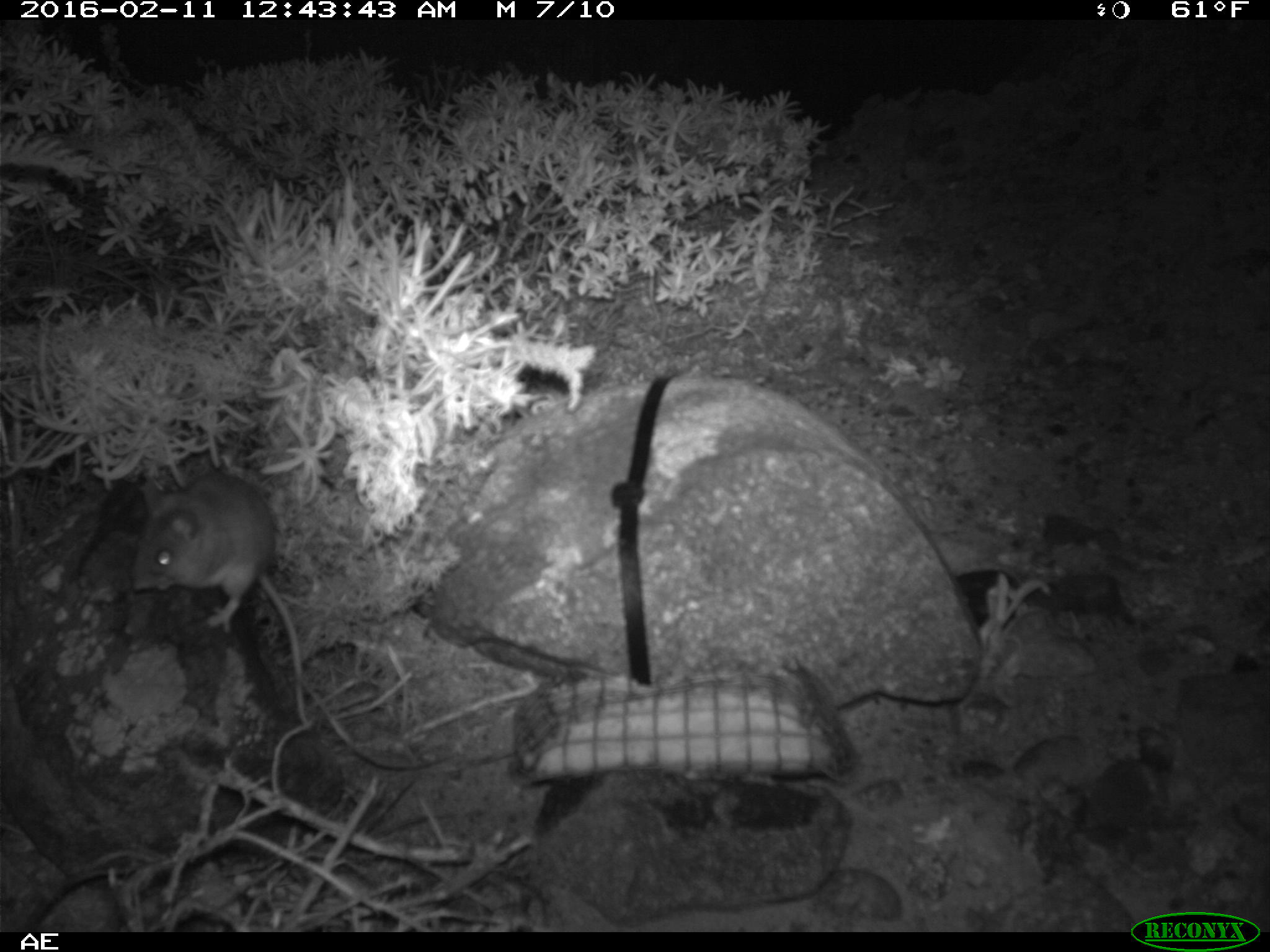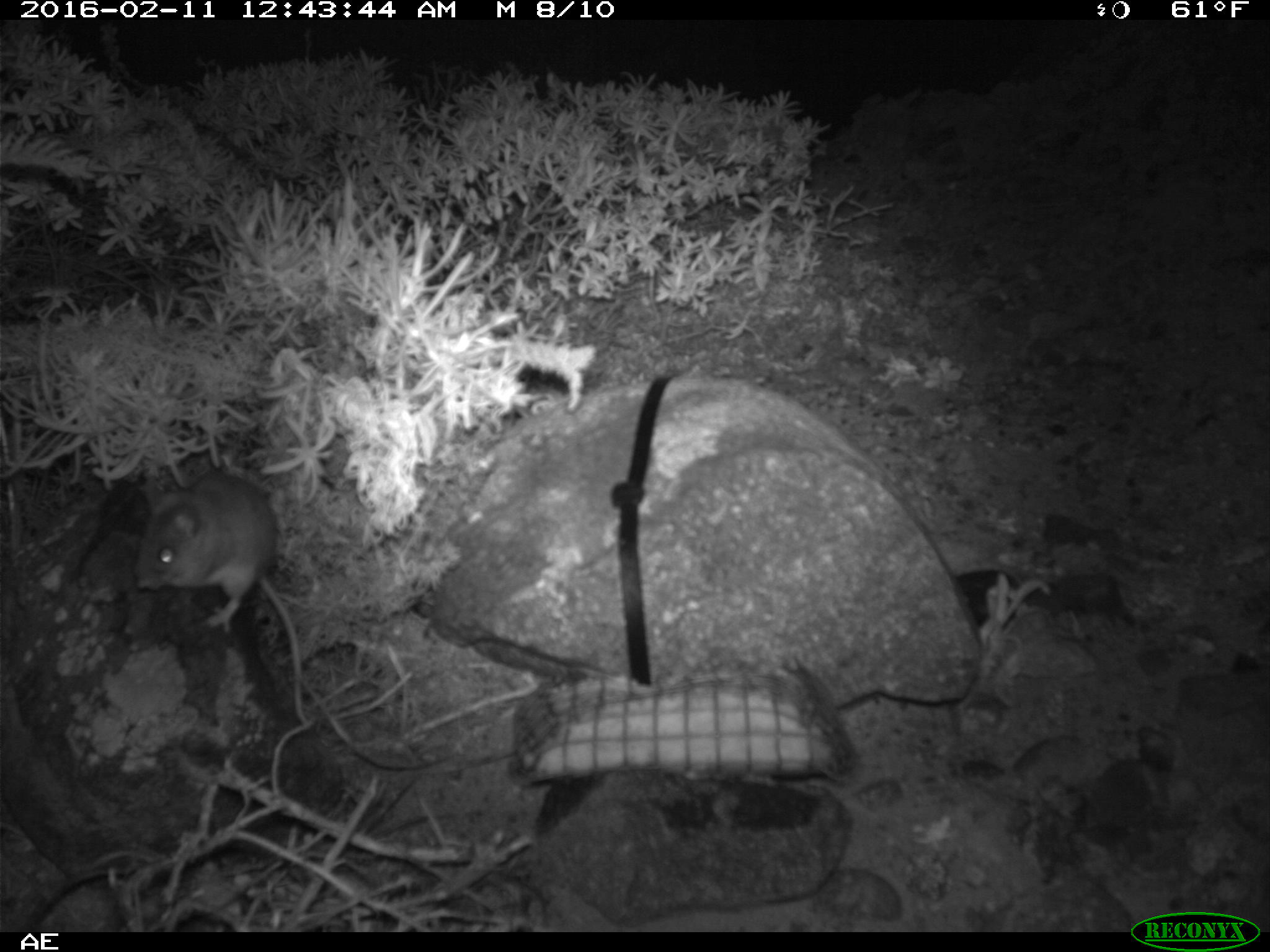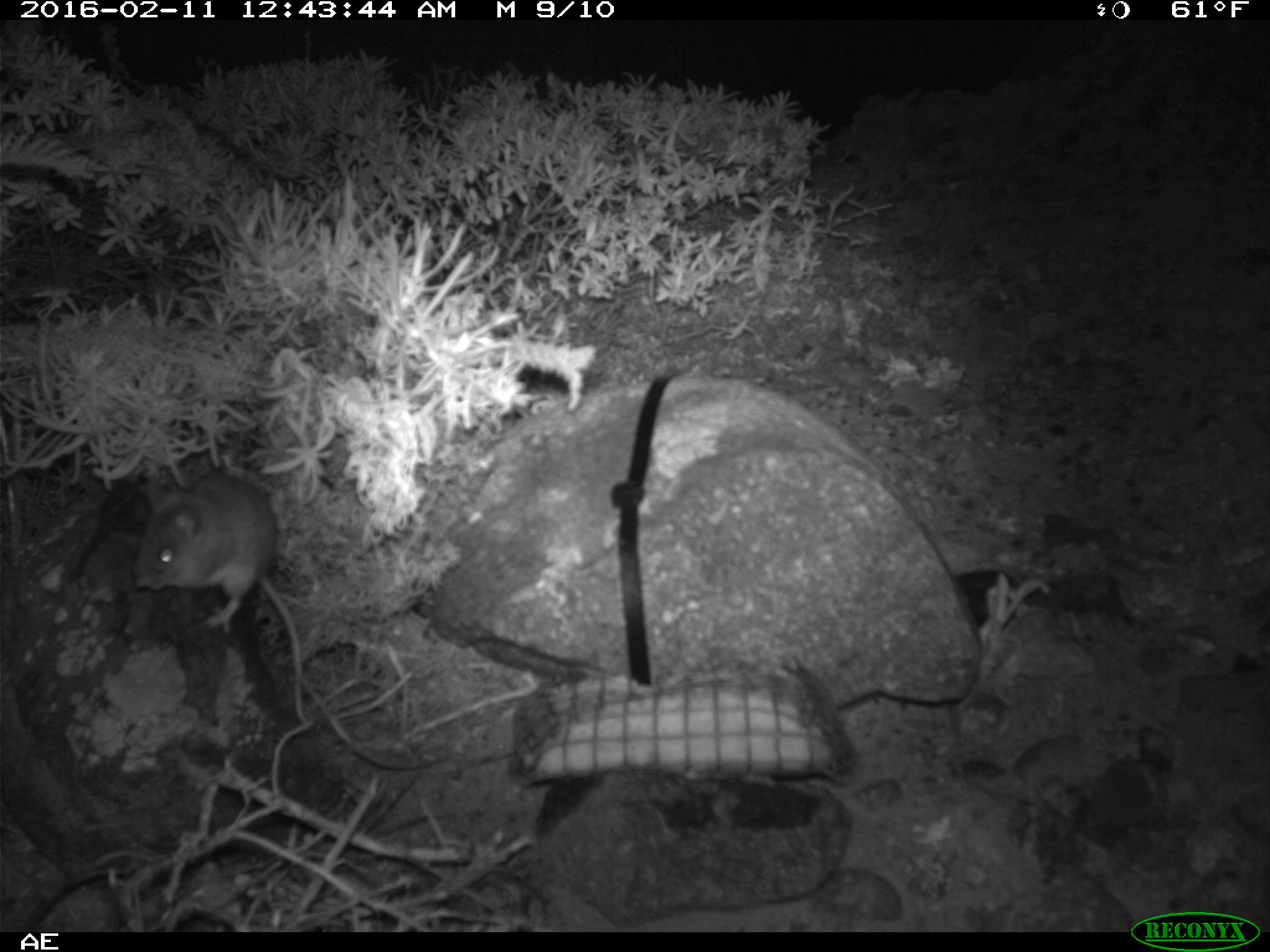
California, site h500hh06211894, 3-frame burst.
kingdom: Animalia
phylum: Chordata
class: Mammalia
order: Rodentia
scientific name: Rodentia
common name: rodent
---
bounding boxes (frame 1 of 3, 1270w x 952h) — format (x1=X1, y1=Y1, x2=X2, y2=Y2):
rodent: (x1=127, y1=473, x2=309, y2=724)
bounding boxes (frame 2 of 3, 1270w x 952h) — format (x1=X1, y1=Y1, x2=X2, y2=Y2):
rodent: (x1=131, y1=467, x2=277, y2=632)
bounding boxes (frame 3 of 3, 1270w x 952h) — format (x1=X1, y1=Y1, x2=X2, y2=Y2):
rodent: (x1=135, y1=474, x2=308, y2=722)